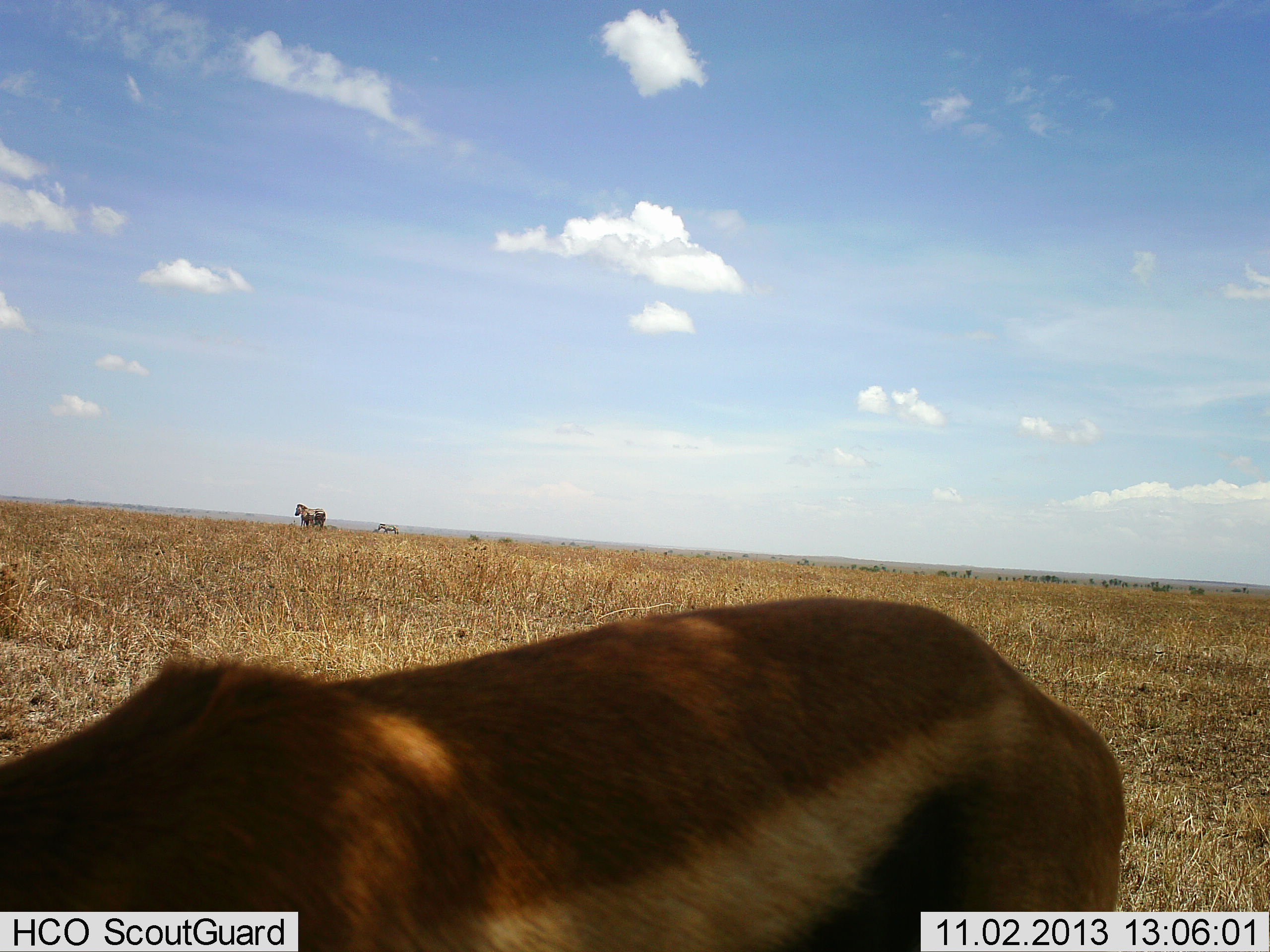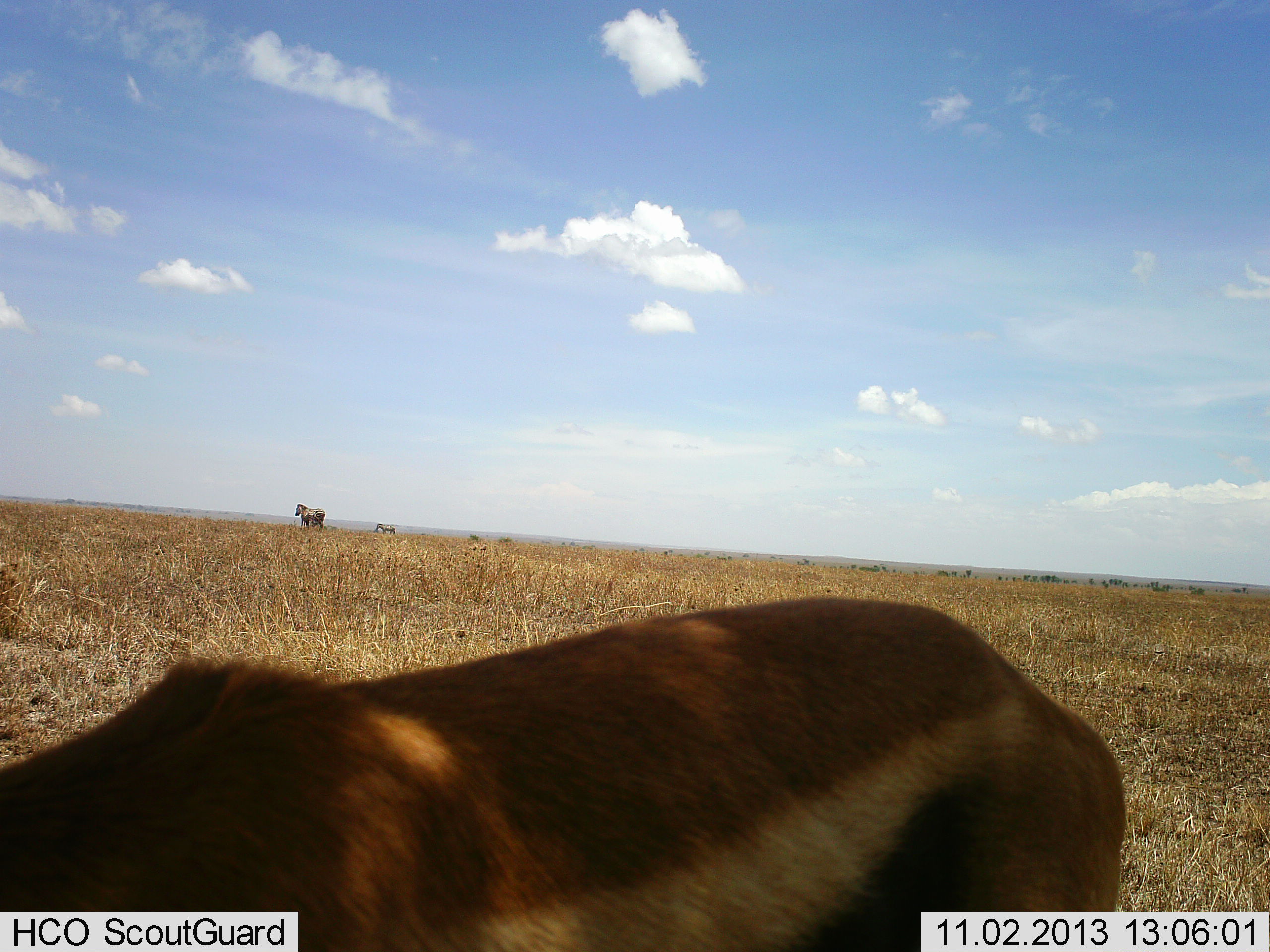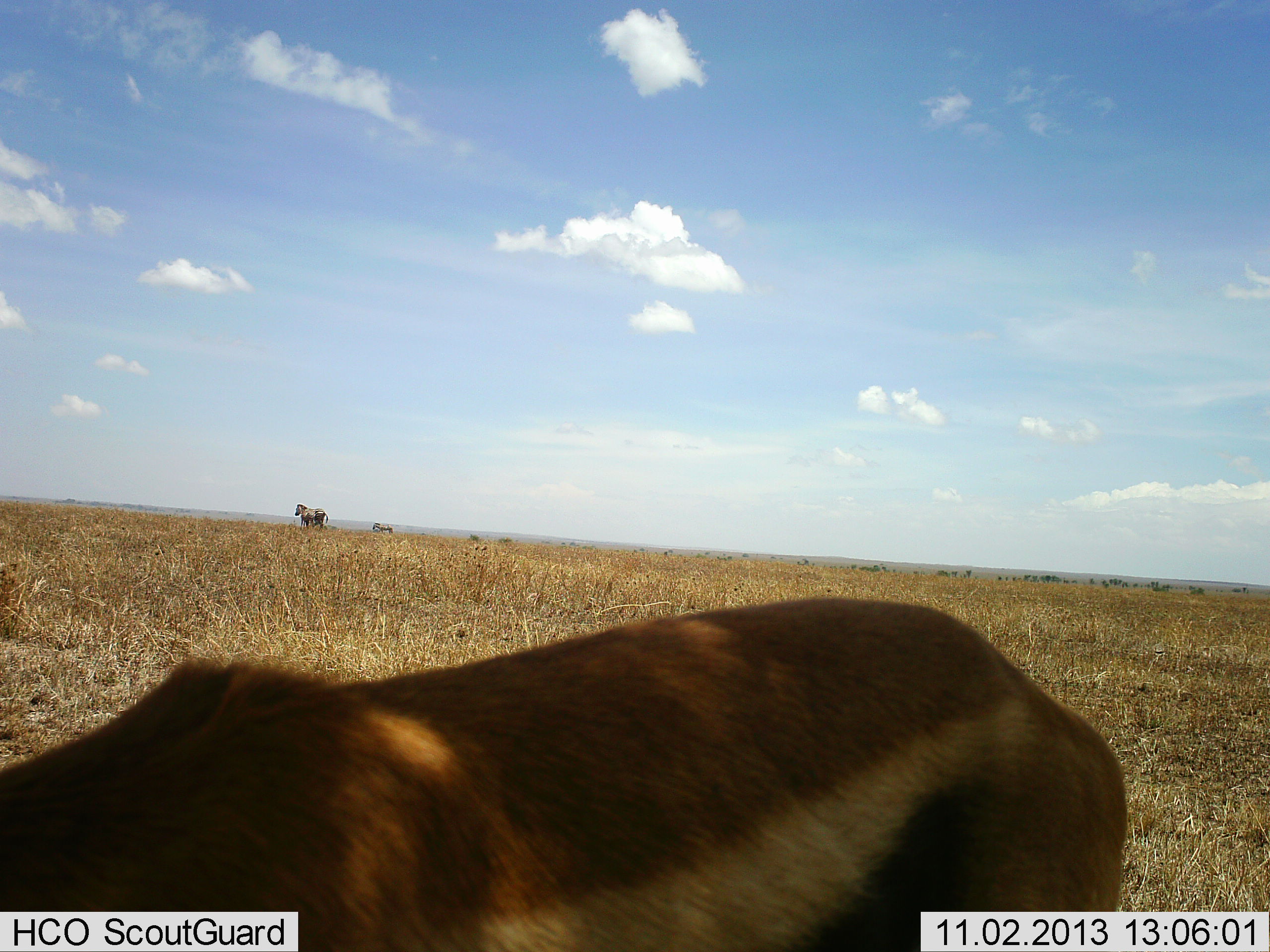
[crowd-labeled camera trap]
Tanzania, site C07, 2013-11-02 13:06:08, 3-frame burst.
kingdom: Animalia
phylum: Chordata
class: Mammalia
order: Artiodactyla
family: Bovidae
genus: Eudorcas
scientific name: Eudorcas thomsonii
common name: thomson's gazelle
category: gazellethomsons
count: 1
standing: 61%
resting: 11%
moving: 6%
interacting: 0%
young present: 0%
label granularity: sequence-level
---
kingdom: Animalia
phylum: Chordata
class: Mammalia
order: Perissodactyla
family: Equidae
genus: Equus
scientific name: Equus quagga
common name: plains zebra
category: zebra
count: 2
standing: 75%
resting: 0%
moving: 42%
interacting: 0%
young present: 17%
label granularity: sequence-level